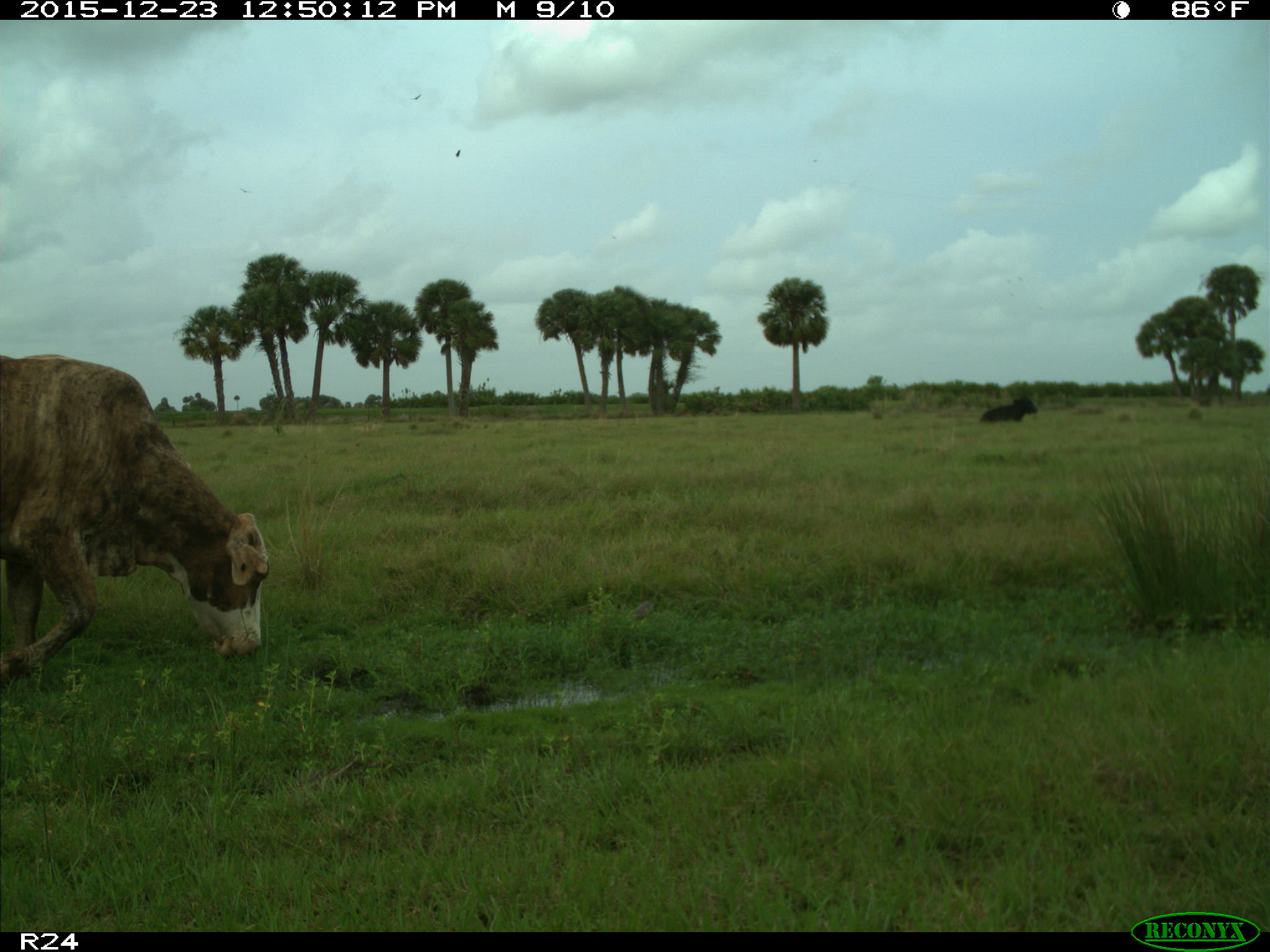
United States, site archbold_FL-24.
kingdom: Animalia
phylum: Chordata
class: Mammalia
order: Artiodactyla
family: Bovidae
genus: Bos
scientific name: Bos taurus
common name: domestic cow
Bos taurus (domestic cow).